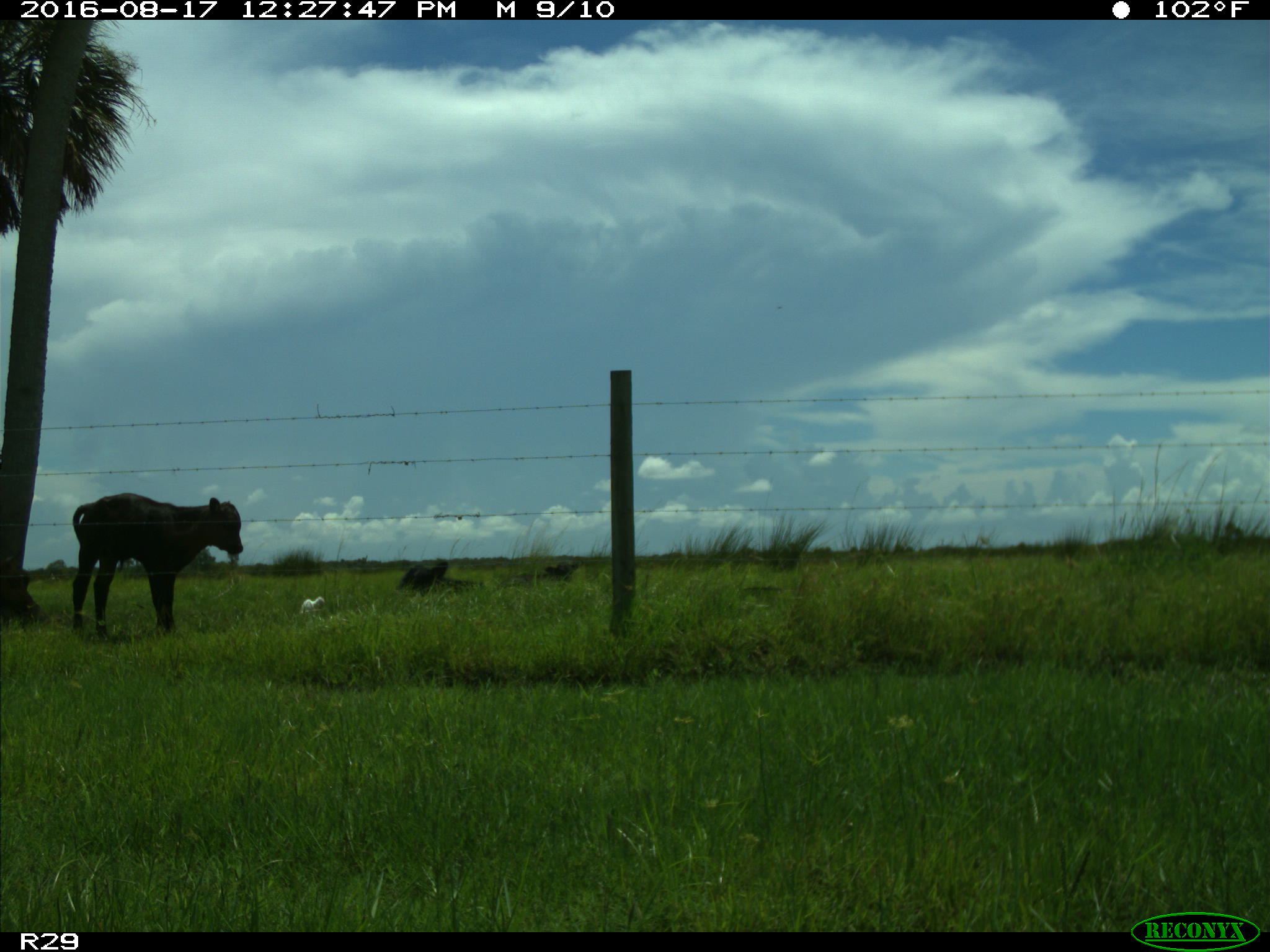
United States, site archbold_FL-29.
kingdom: Animalia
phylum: Chordata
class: Mammalia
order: Artiodactyla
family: Bovidae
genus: Bos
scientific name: Bos taurus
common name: domestic cow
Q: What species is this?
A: Bos taurus (domestic cow).